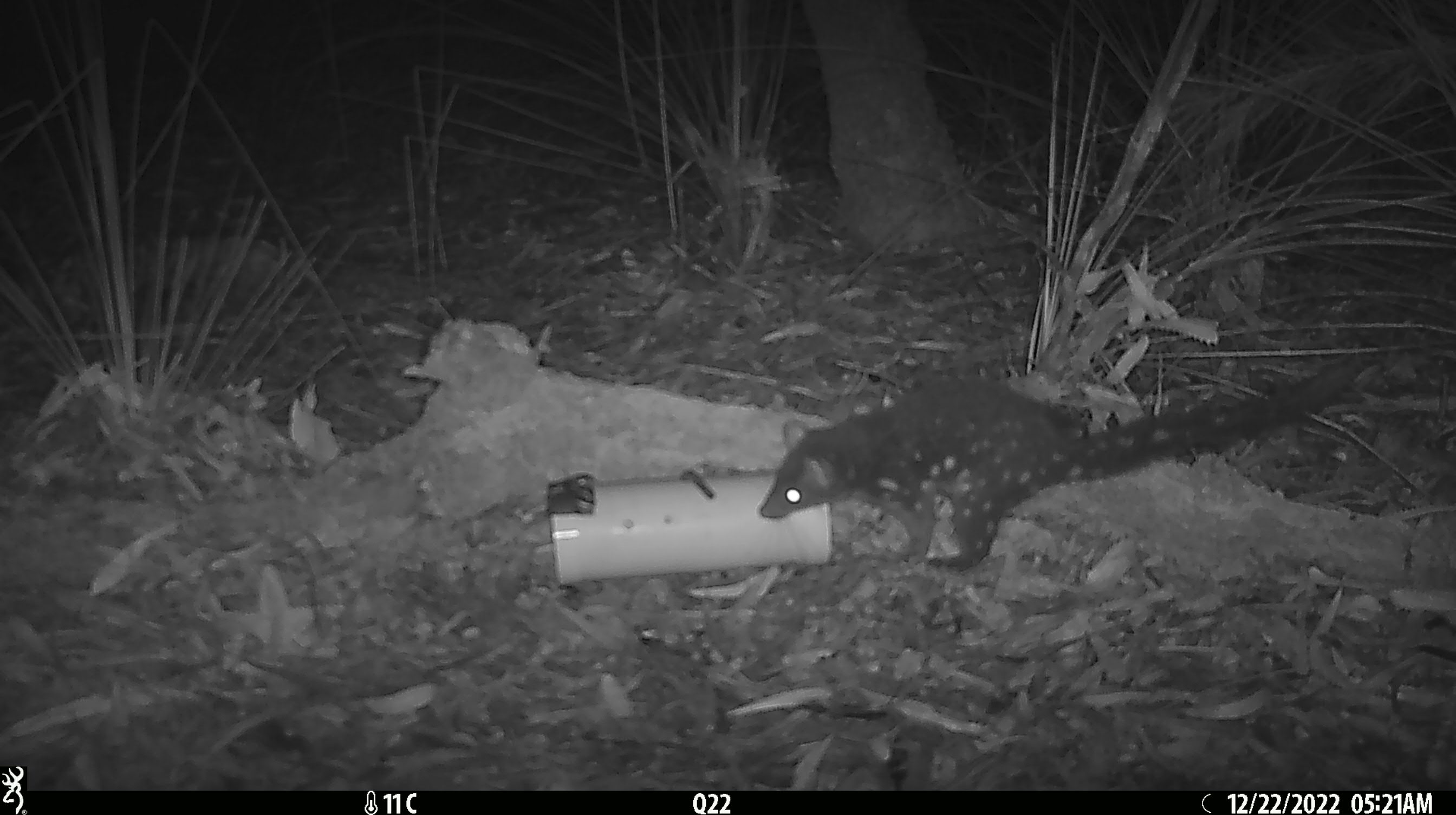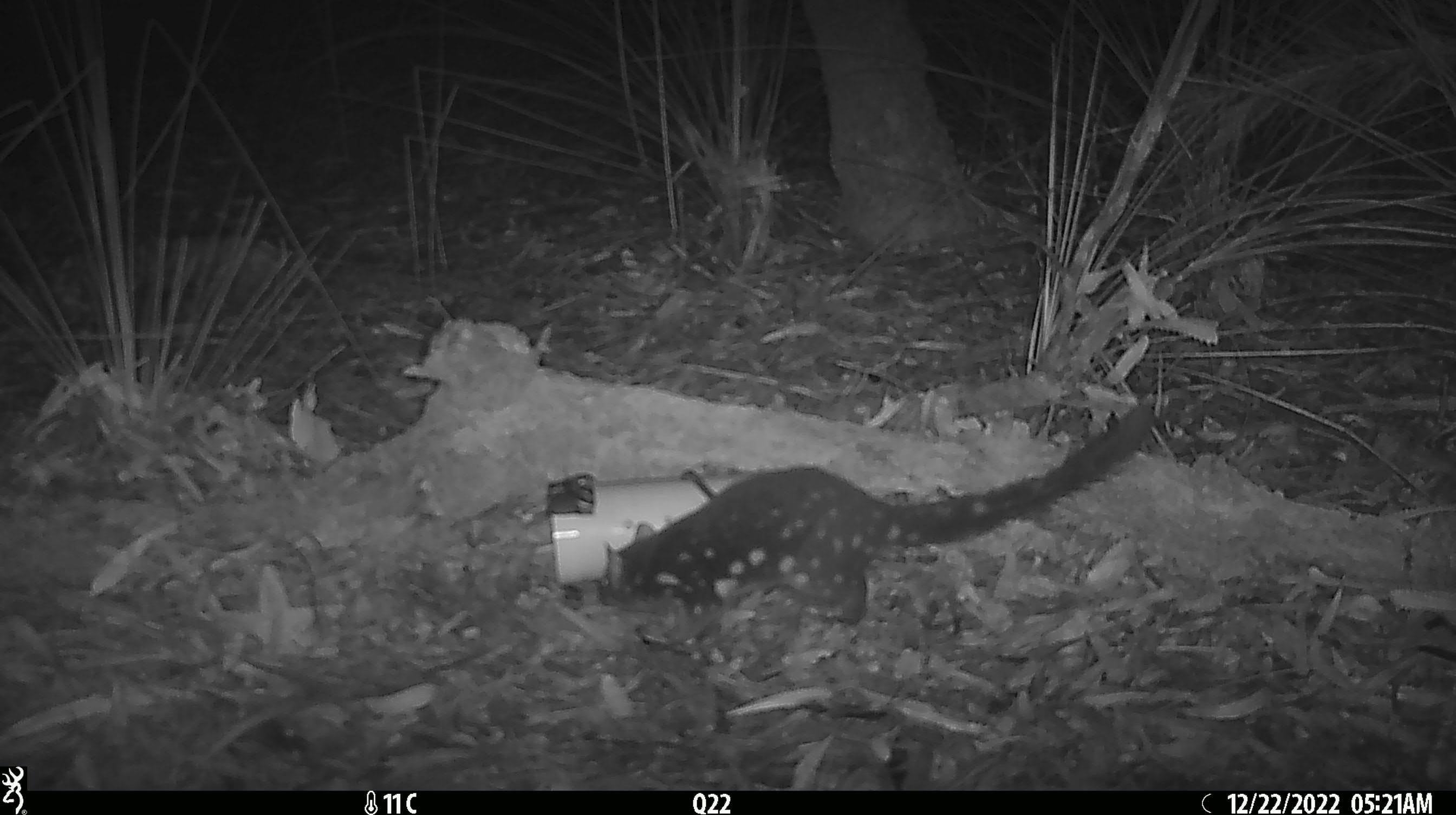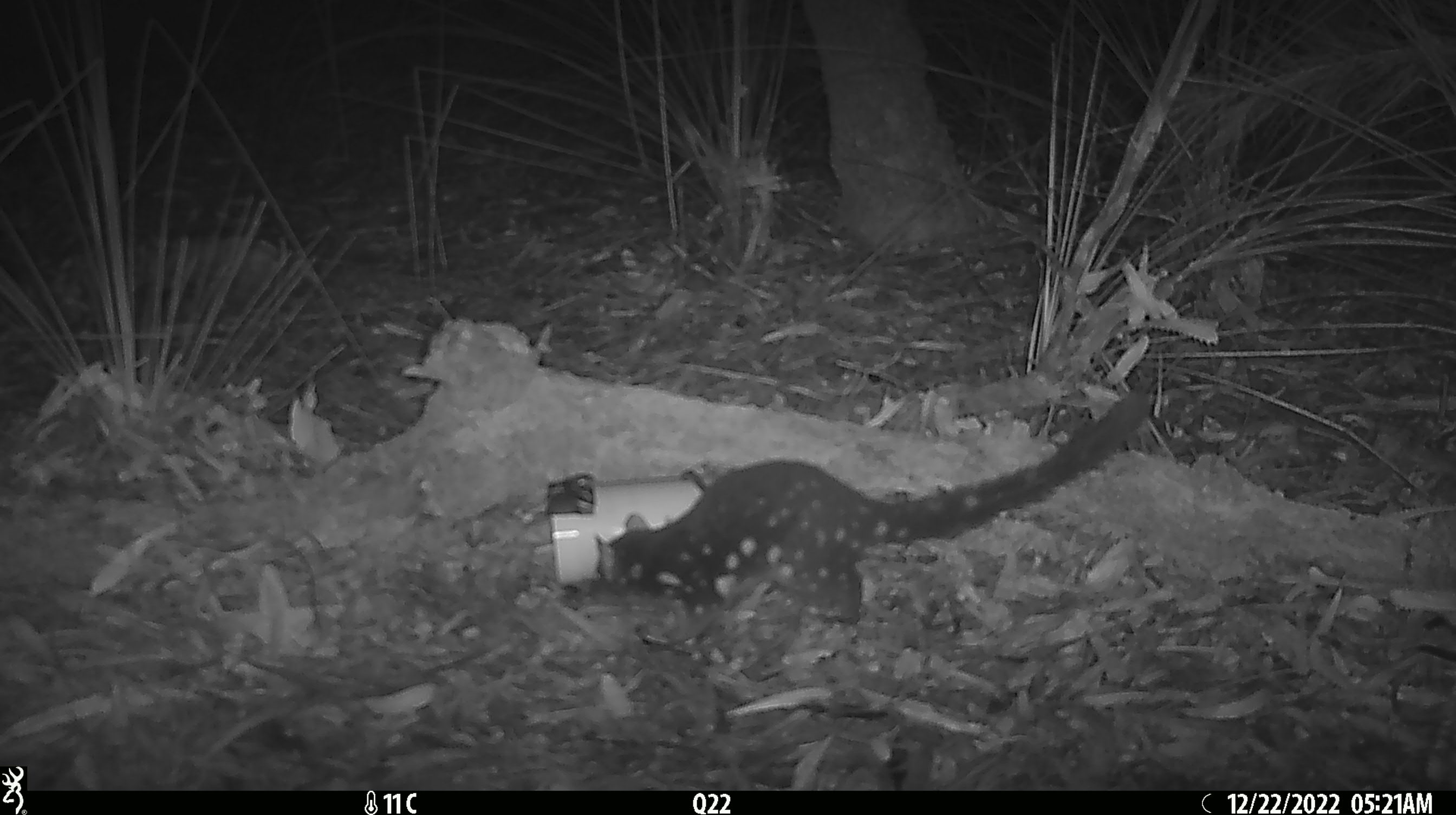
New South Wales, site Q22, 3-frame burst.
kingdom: Animalia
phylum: Chordata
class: Mammalia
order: Dasyuromorphia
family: Dasyuridae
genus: Dasyurus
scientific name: Dasyurus maculatus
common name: spotted-tailed quoll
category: quoll